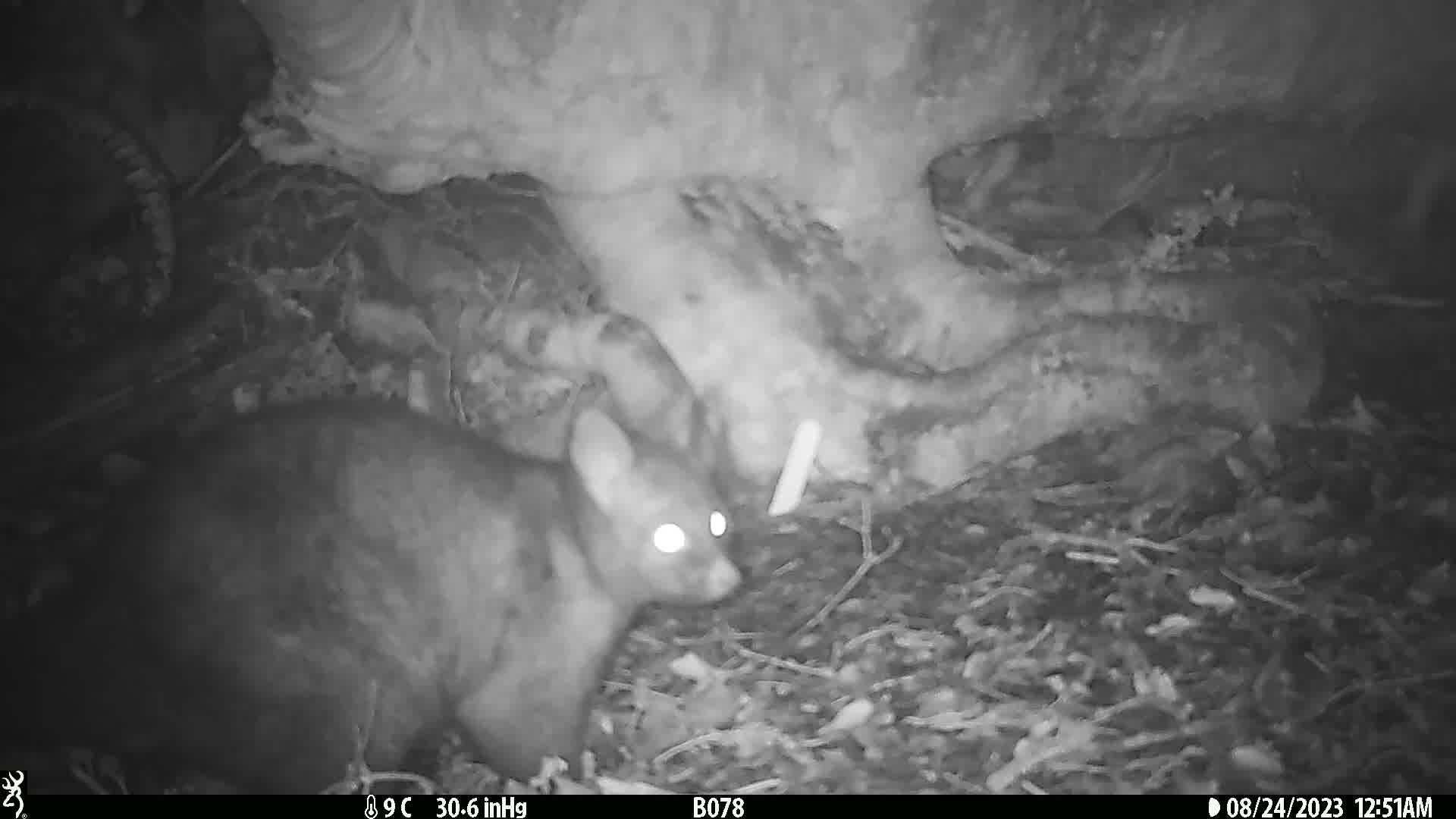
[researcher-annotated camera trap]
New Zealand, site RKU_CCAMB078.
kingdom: Animalia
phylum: Chordata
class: Mammalia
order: Diprotodontia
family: Phalangeridae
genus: Trichosurus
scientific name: Trichosurus vulpecula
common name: common brushtail possum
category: possum